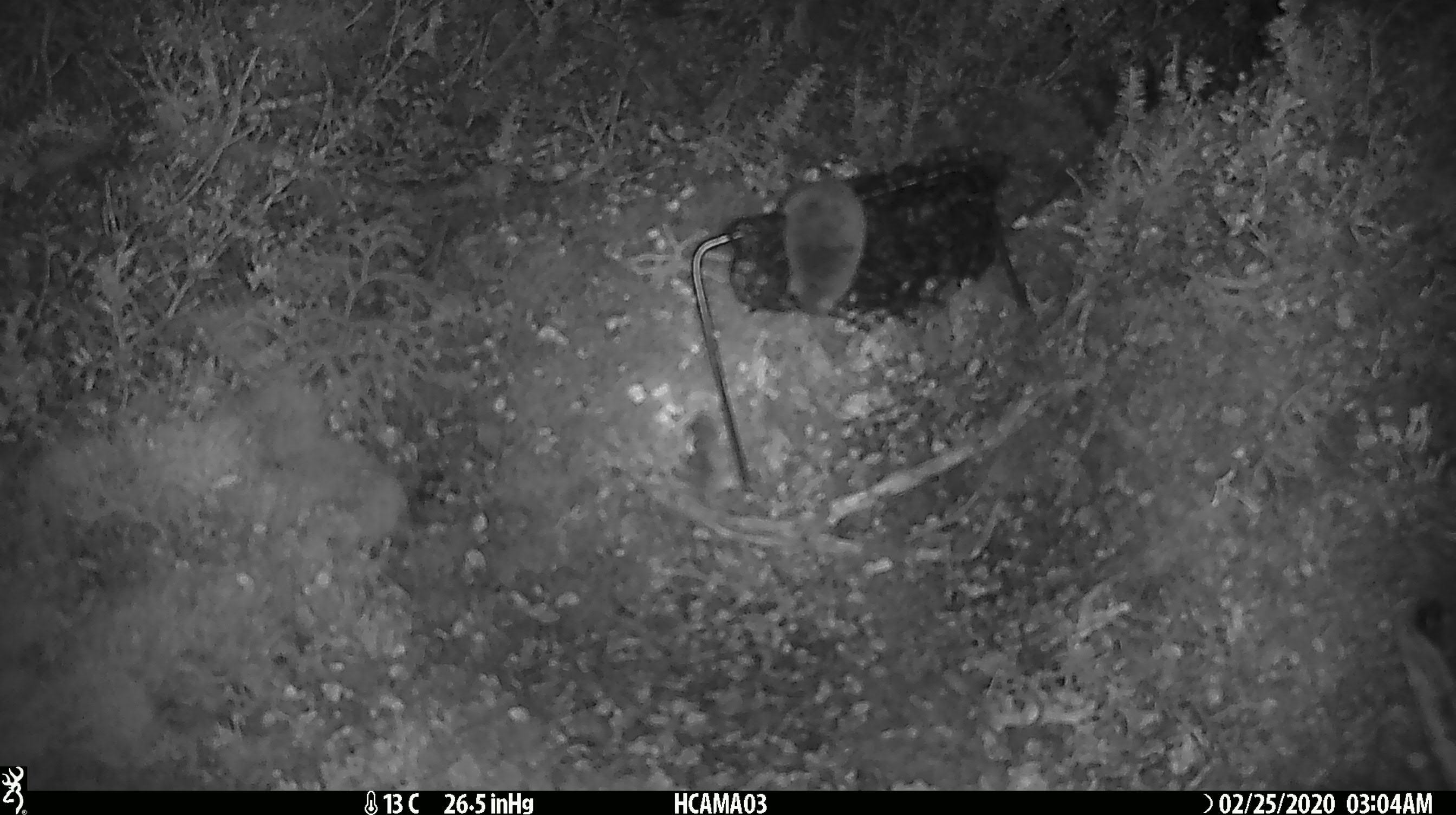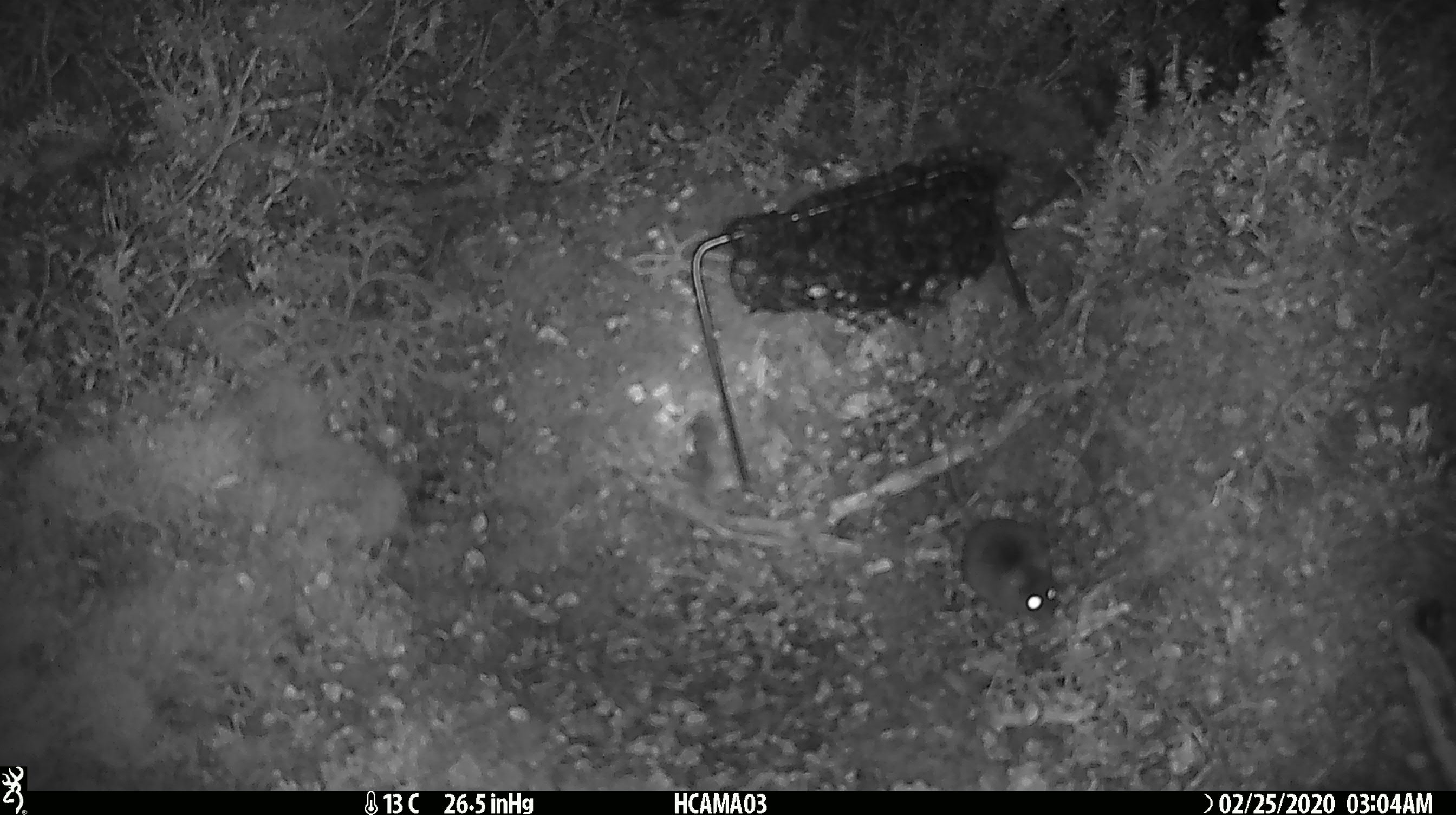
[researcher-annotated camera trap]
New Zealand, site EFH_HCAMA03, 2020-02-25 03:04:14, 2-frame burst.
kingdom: Animalia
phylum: Chordata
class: Mammalia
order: Rodentia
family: Muridae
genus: Mus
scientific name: Mus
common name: mouse